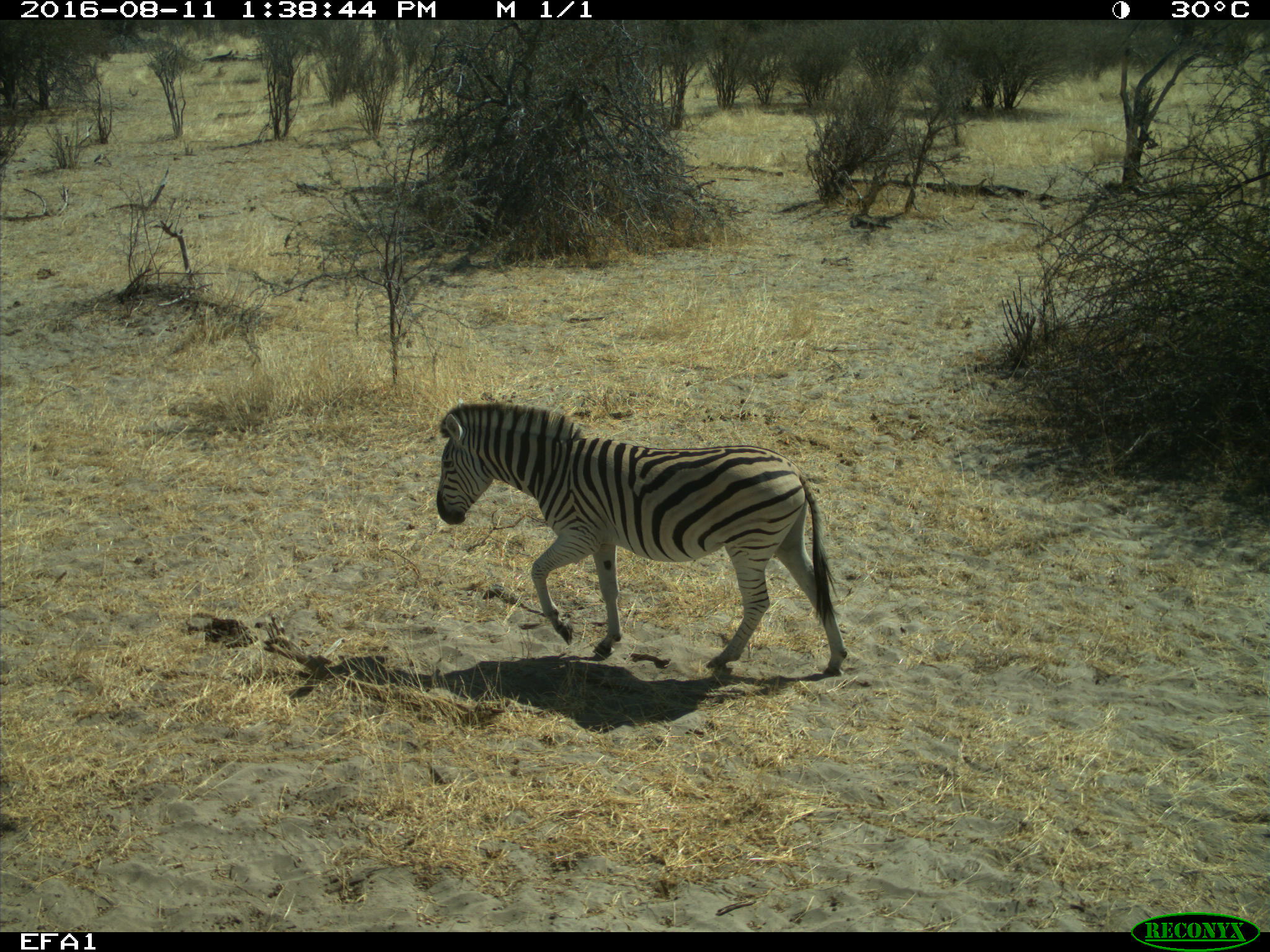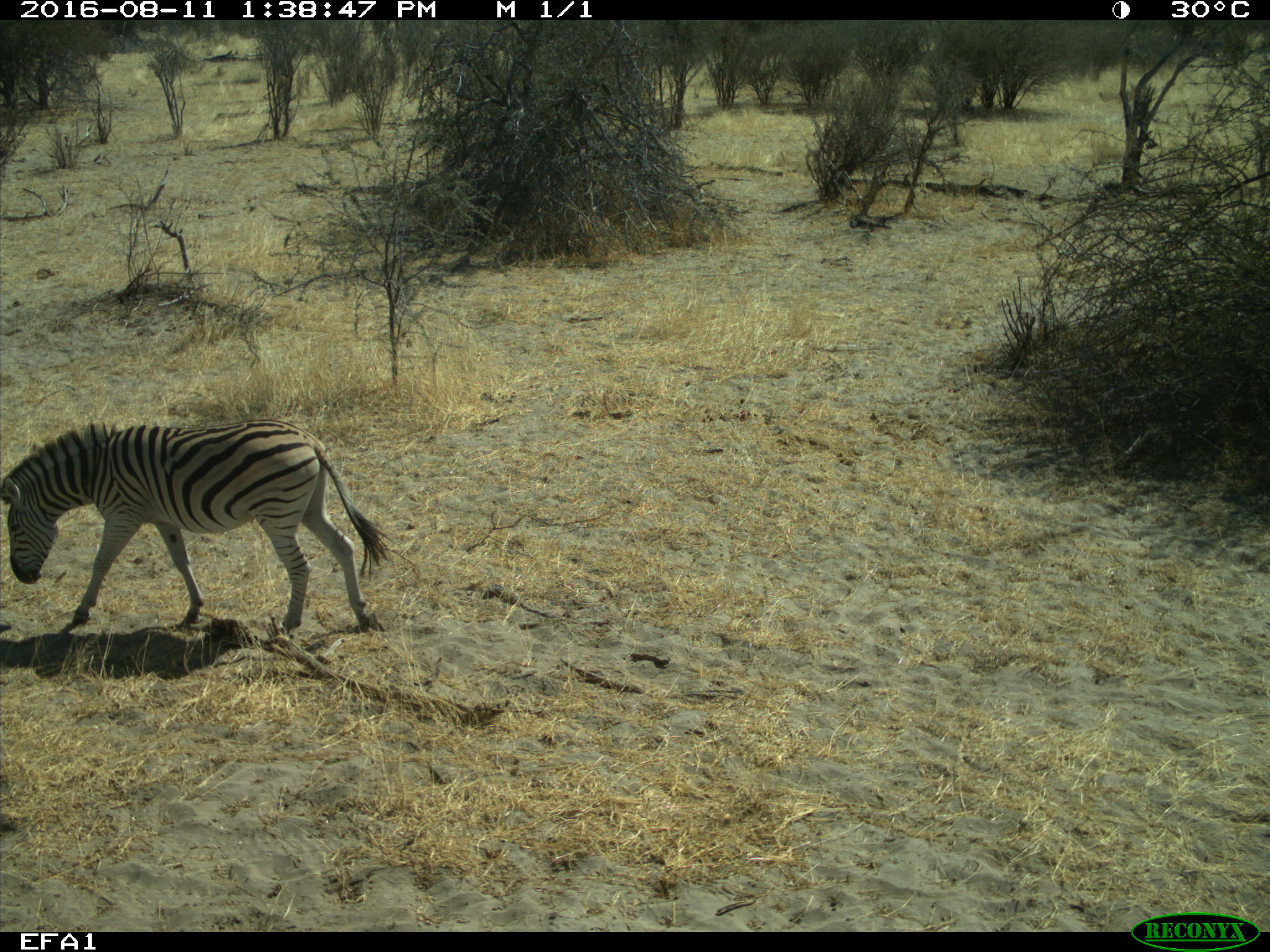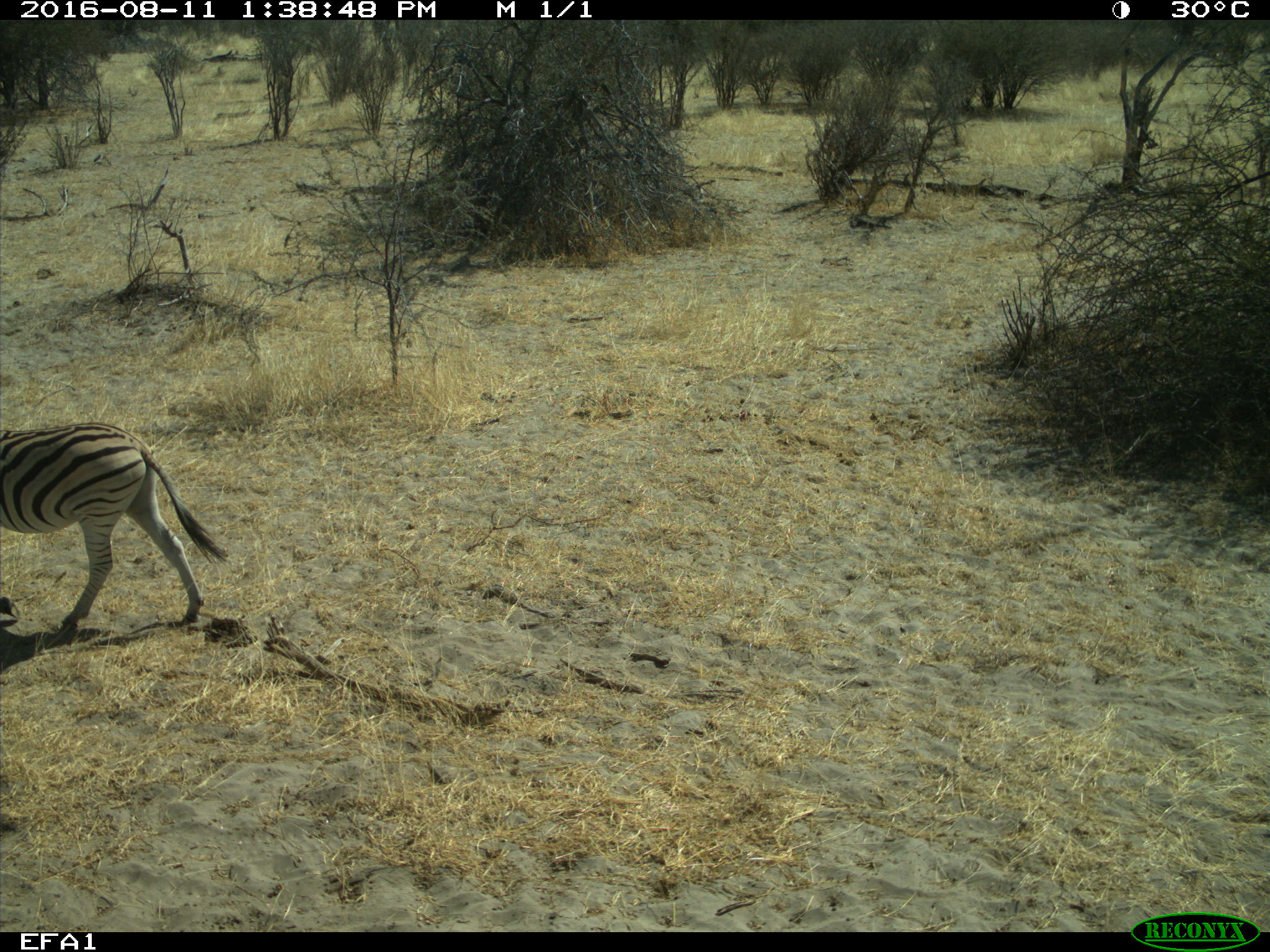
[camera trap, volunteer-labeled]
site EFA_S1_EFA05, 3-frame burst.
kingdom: Animalia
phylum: Chordata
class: Mammalia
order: Perissodactyla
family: Equidae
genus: Equus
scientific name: Equus quagga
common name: plains zebra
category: zebraplains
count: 1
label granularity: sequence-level